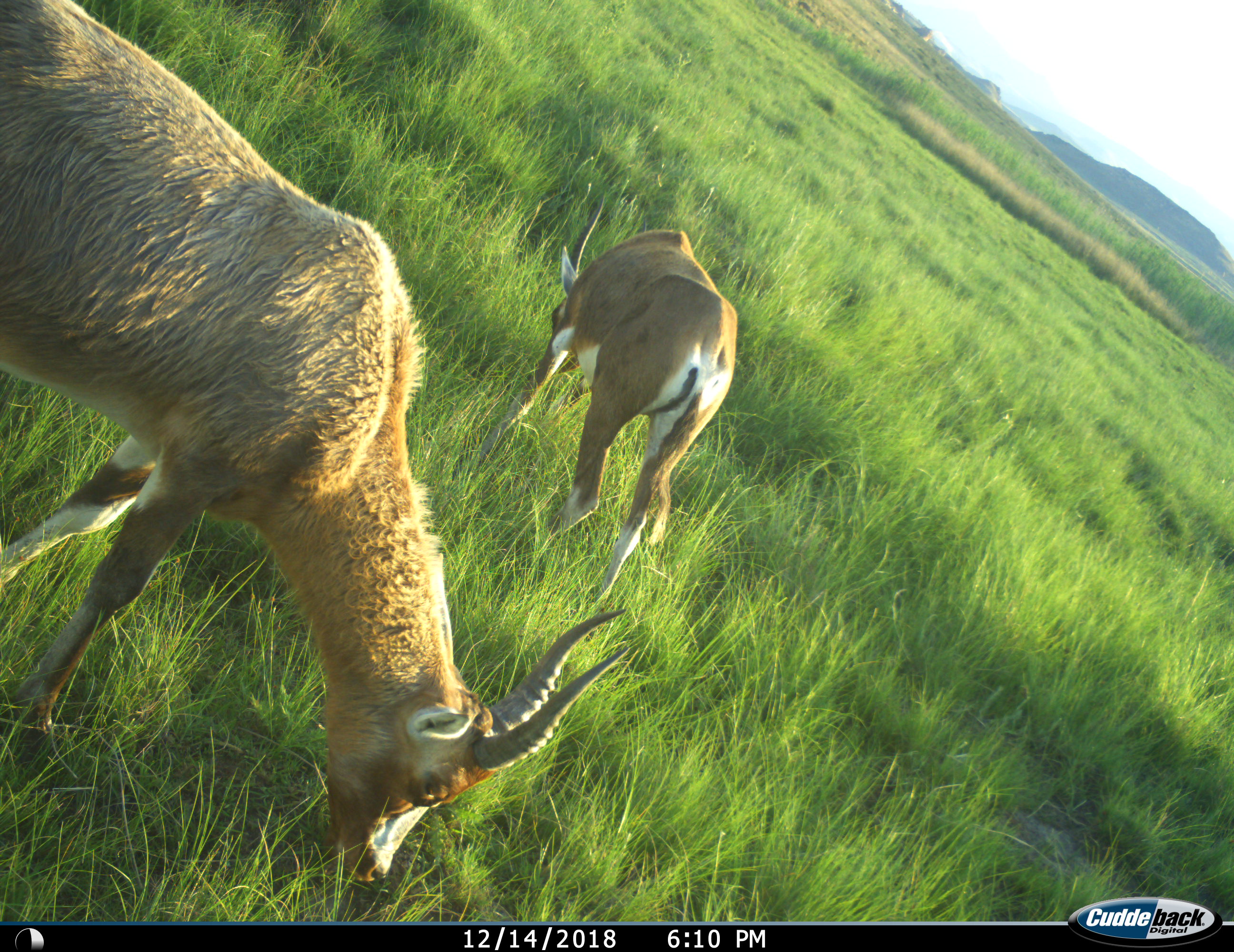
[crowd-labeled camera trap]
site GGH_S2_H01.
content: unidentified animal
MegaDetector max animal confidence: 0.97